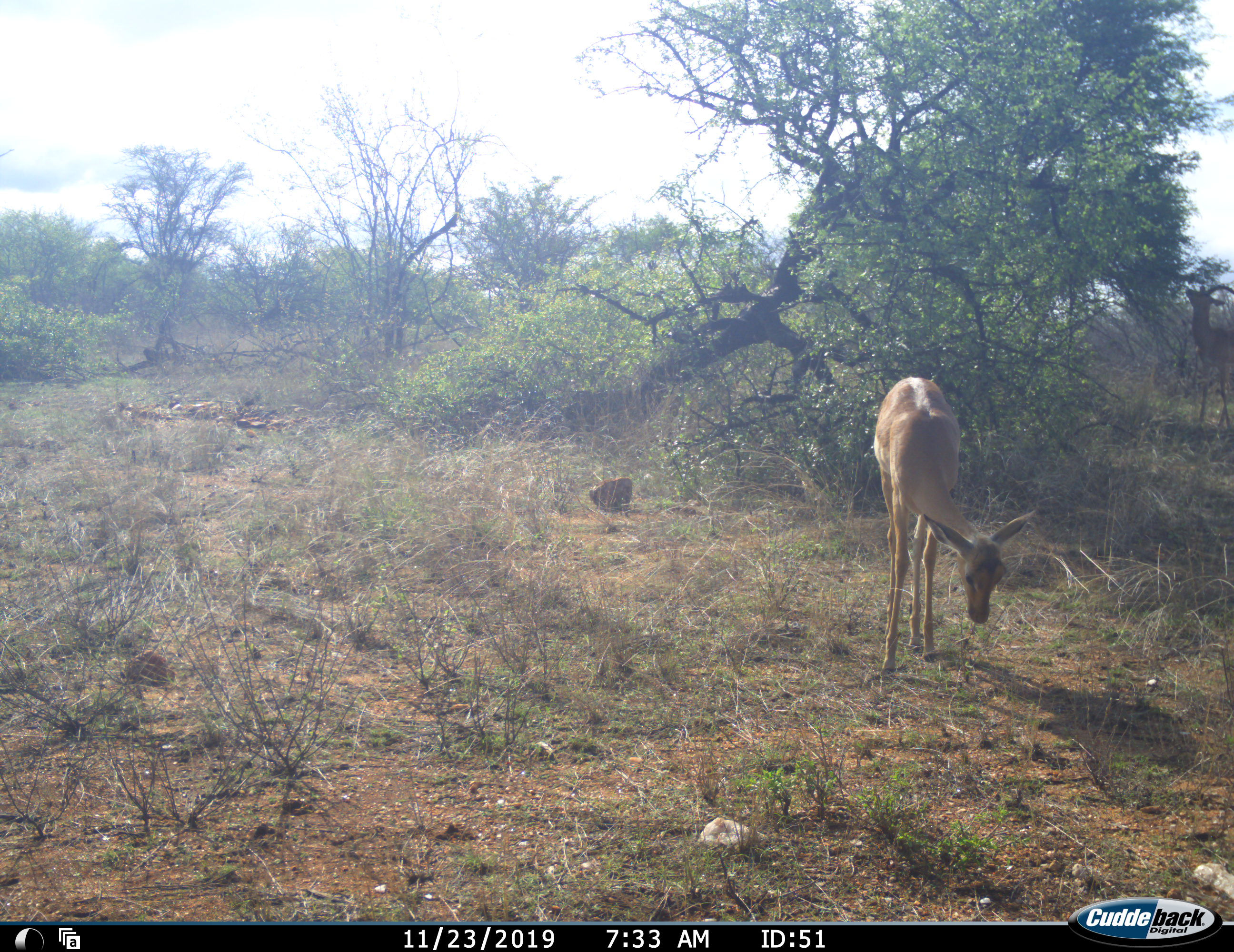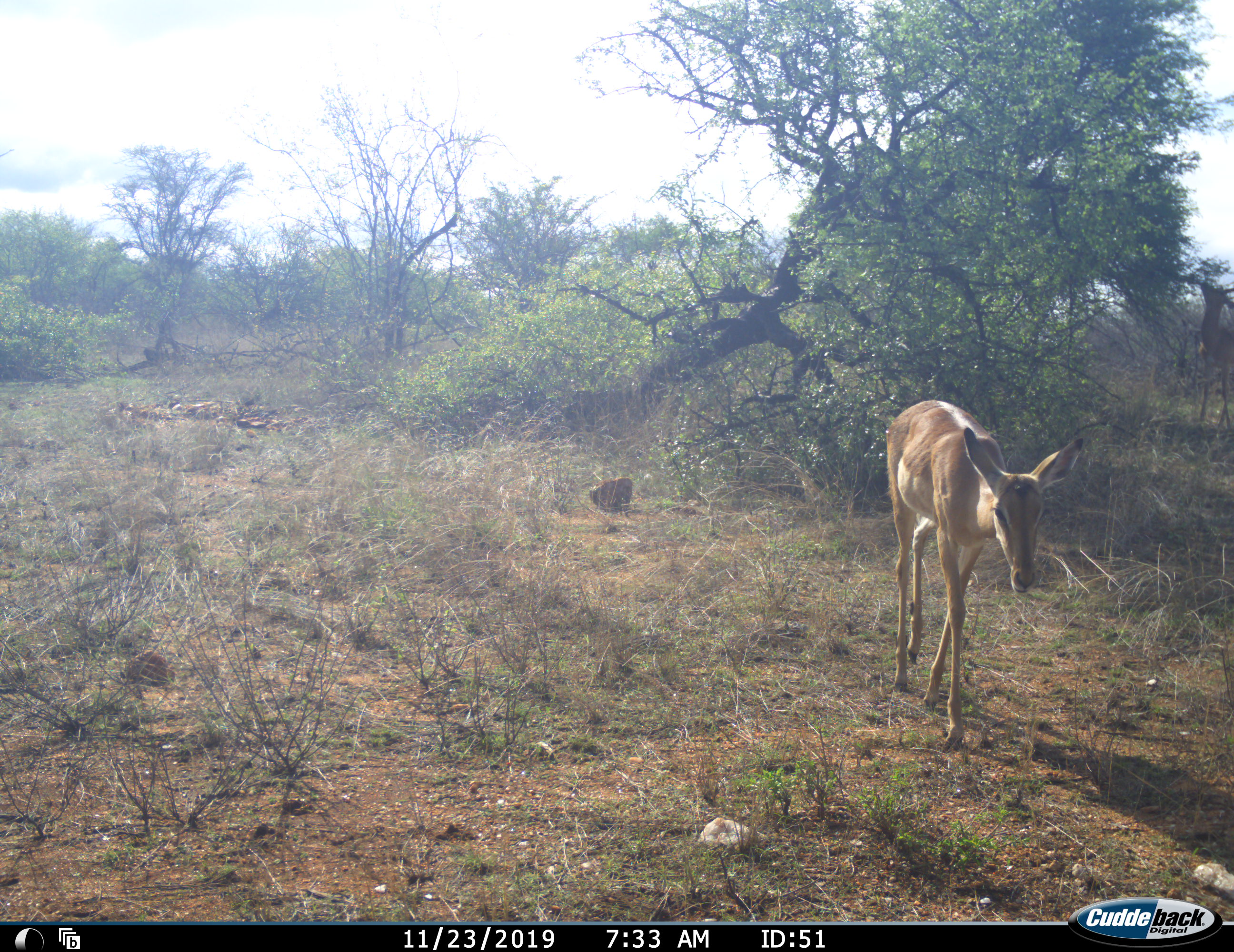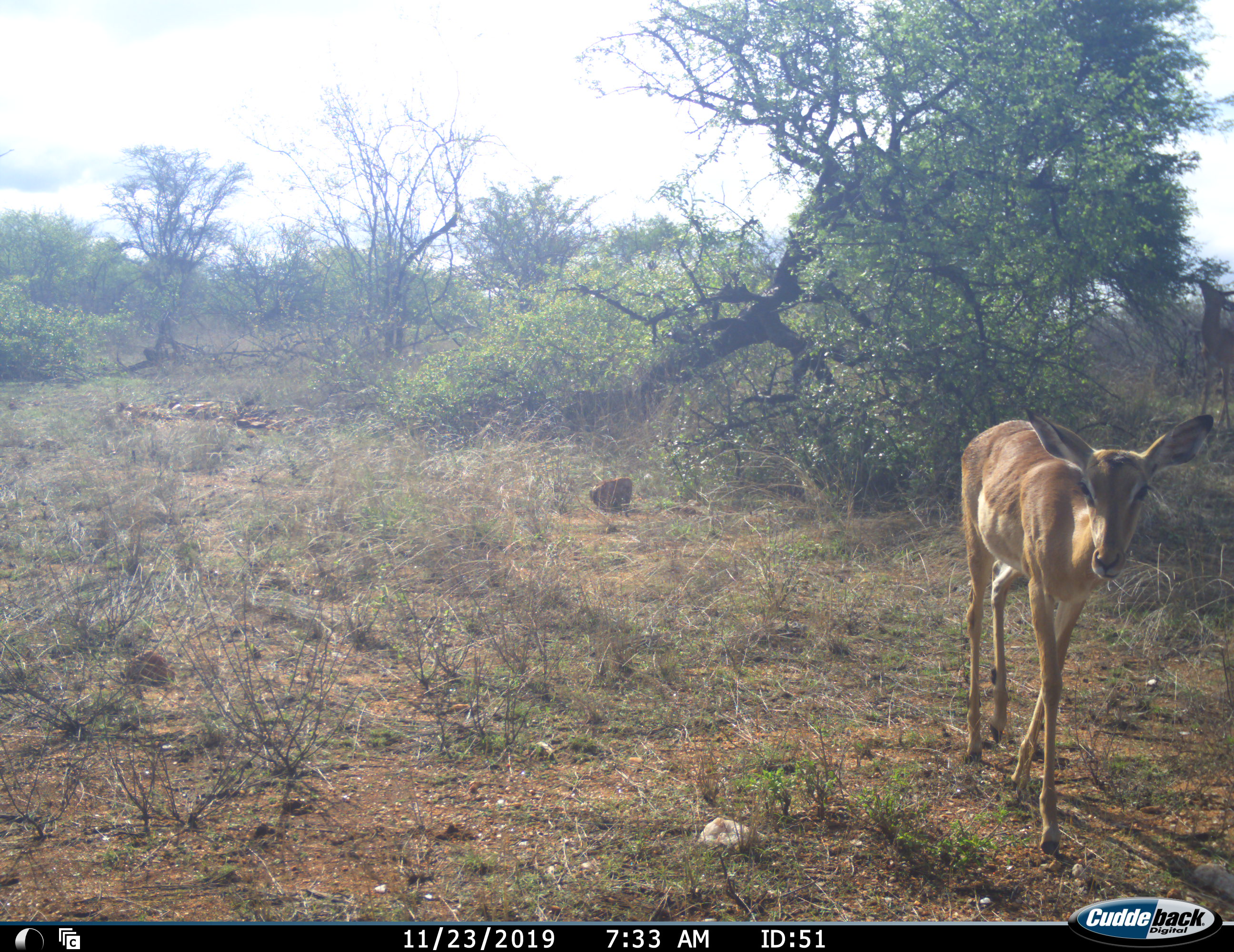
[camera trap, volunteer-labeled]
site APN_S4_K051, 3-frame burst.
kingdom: Animalia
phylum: Chordata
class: Mammalia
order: Artiodactyla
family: Bovidae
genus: Aepyceros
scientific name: Aepyceros melampus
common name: impala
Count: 2.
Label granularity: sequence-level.